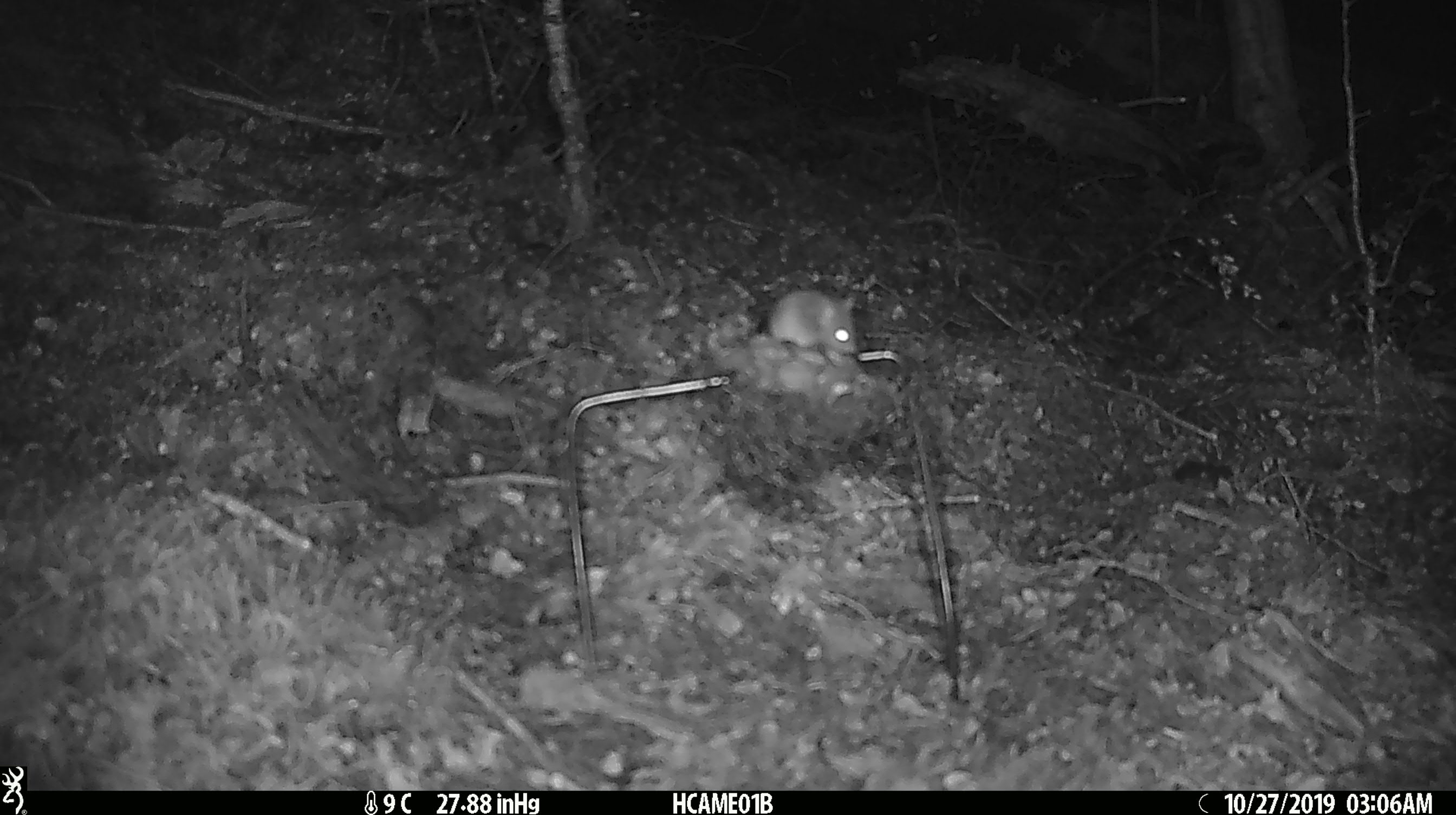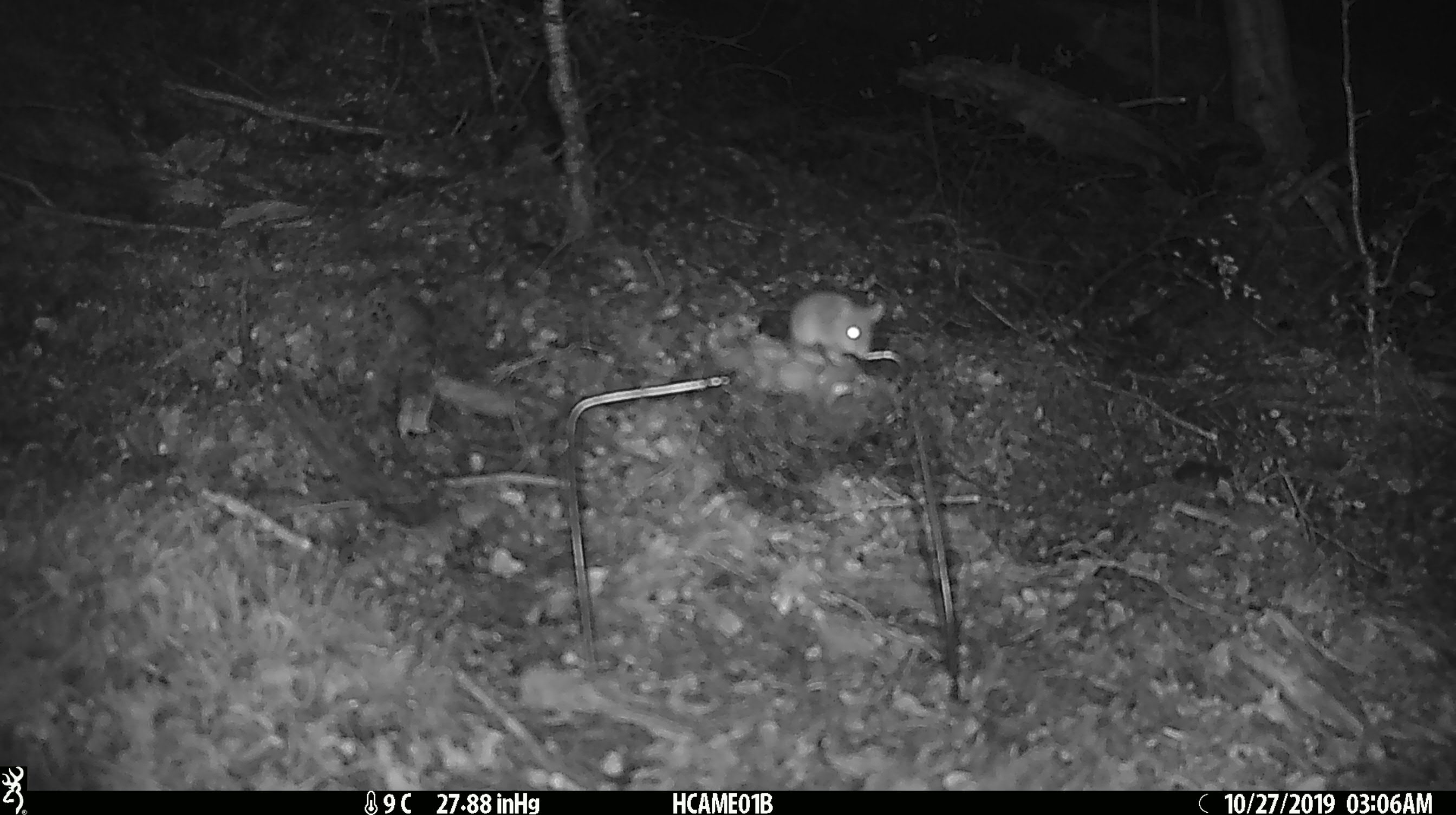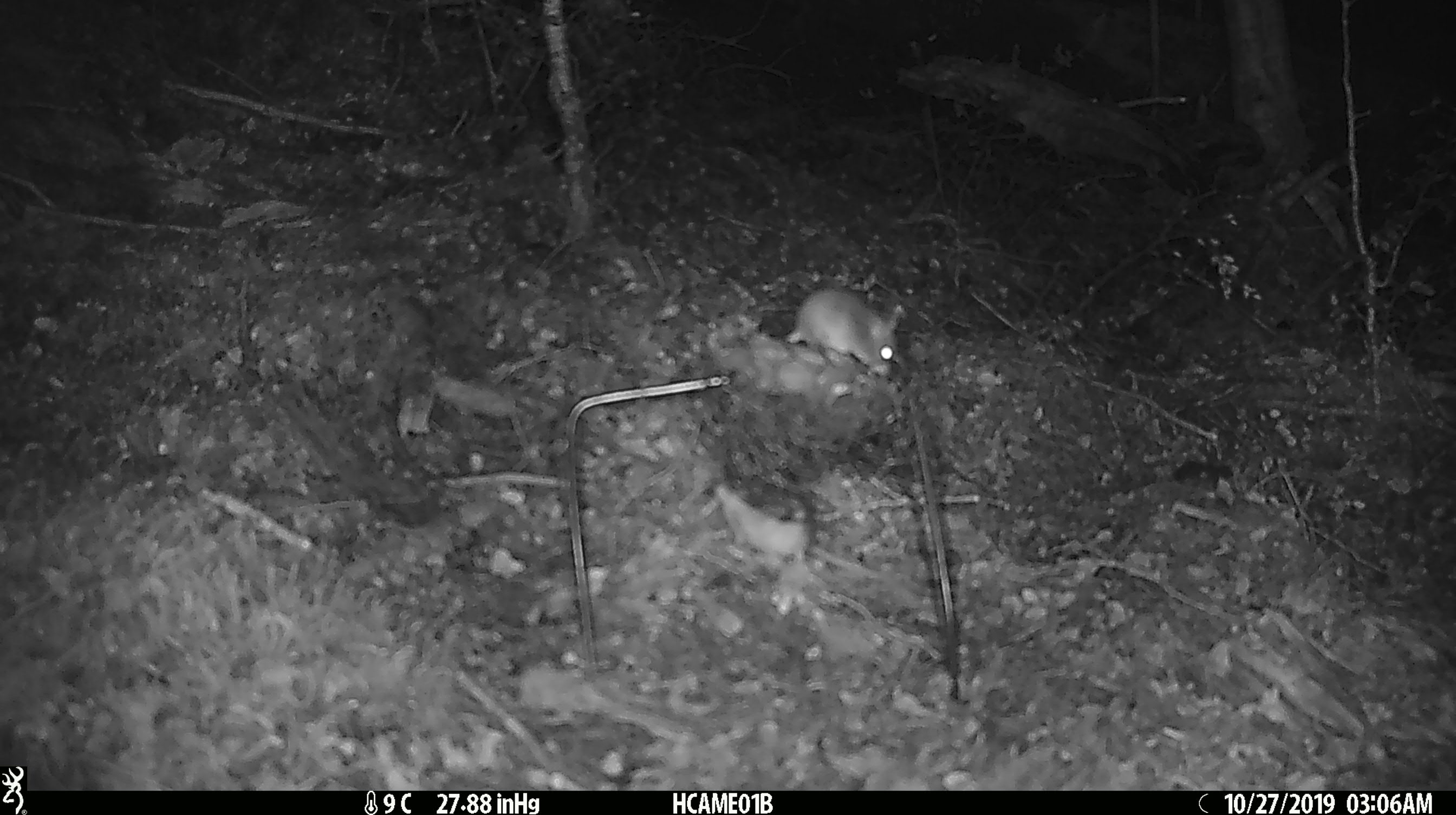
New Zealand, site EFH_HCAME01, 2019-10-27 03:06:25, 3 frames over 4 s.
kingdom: Animalia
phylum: Chordata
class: Mammalia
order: Rodentia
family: Muridae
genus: Mus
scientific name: Mus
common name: mouse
Mouse (Mus).